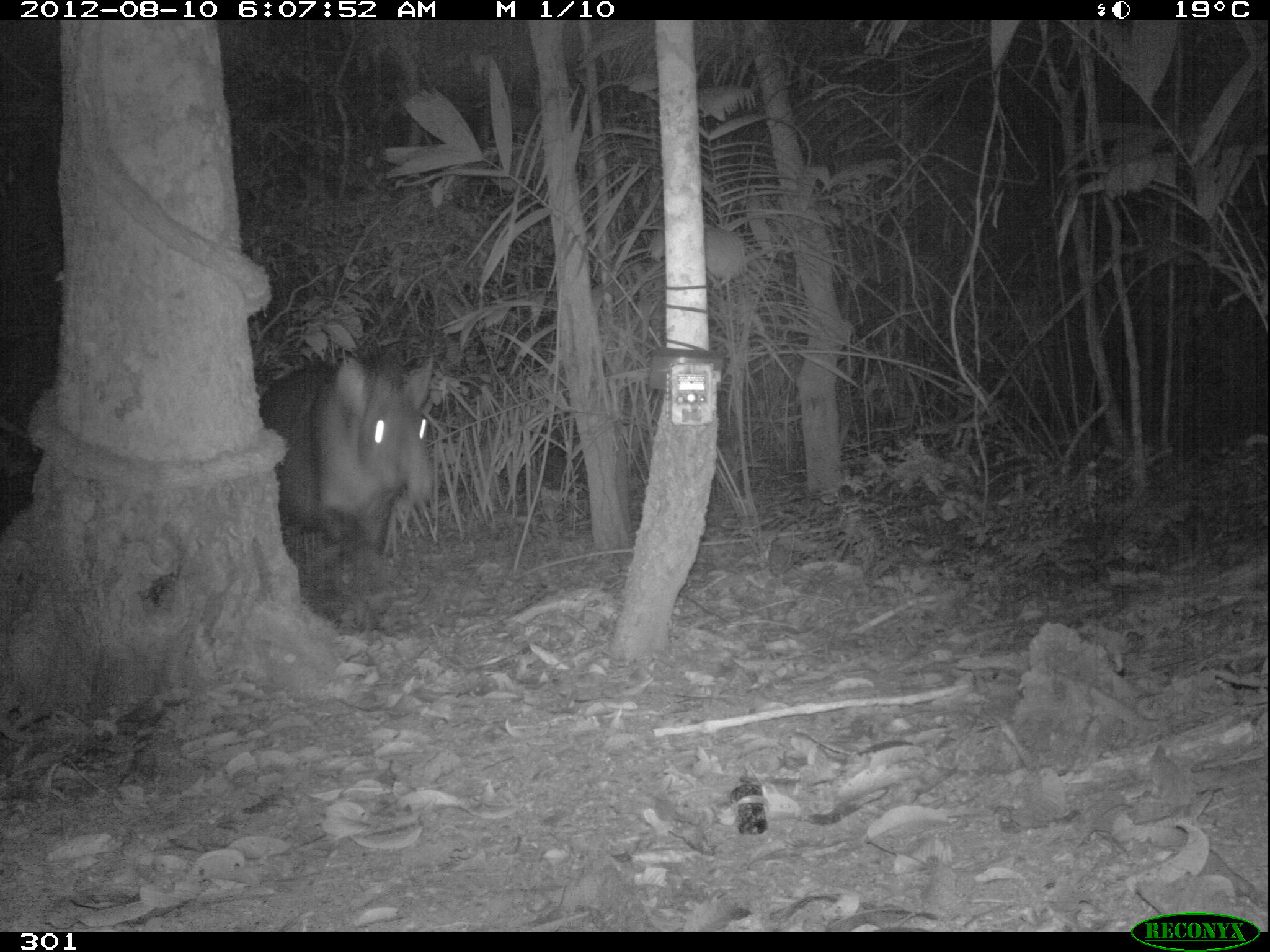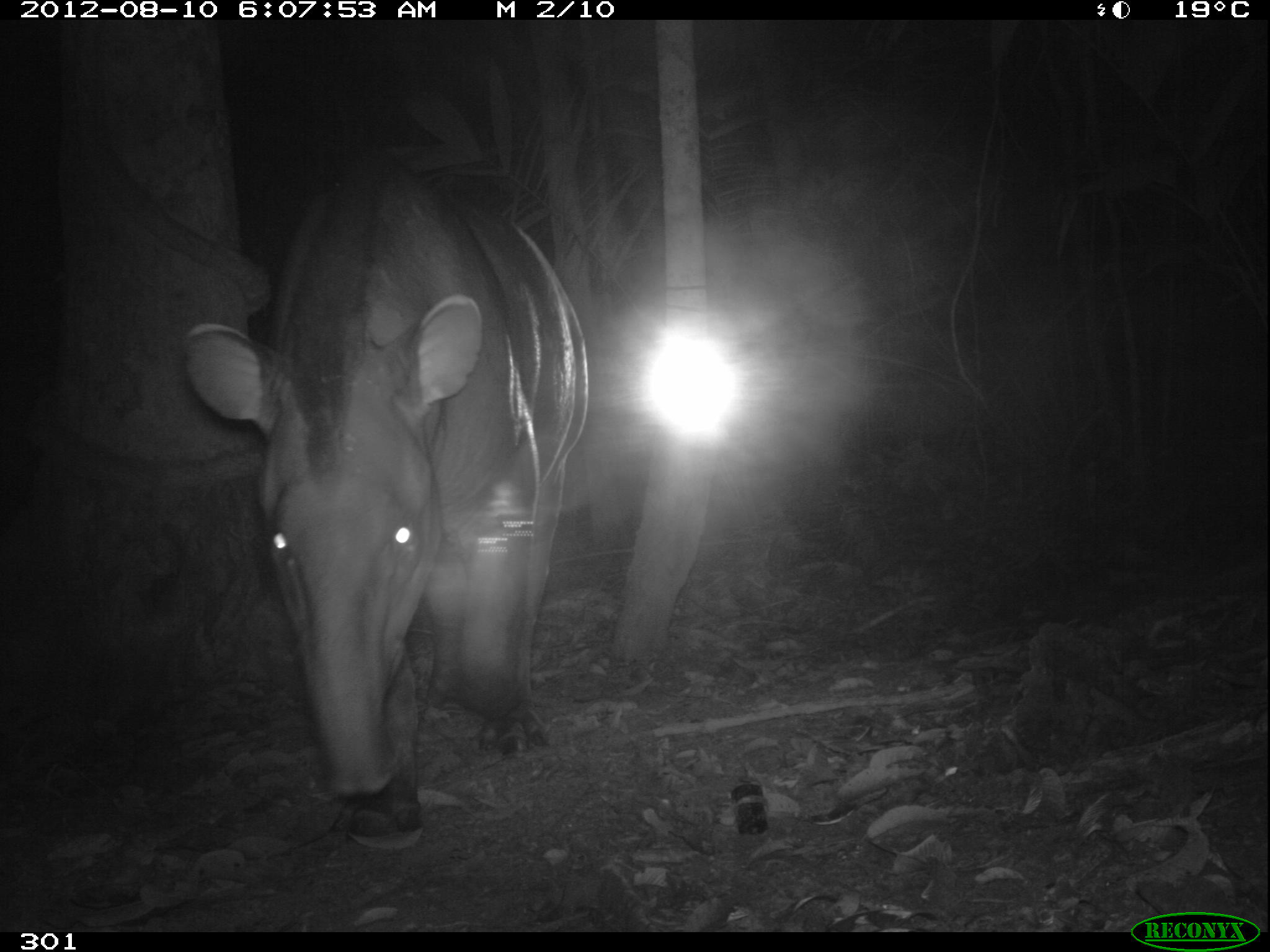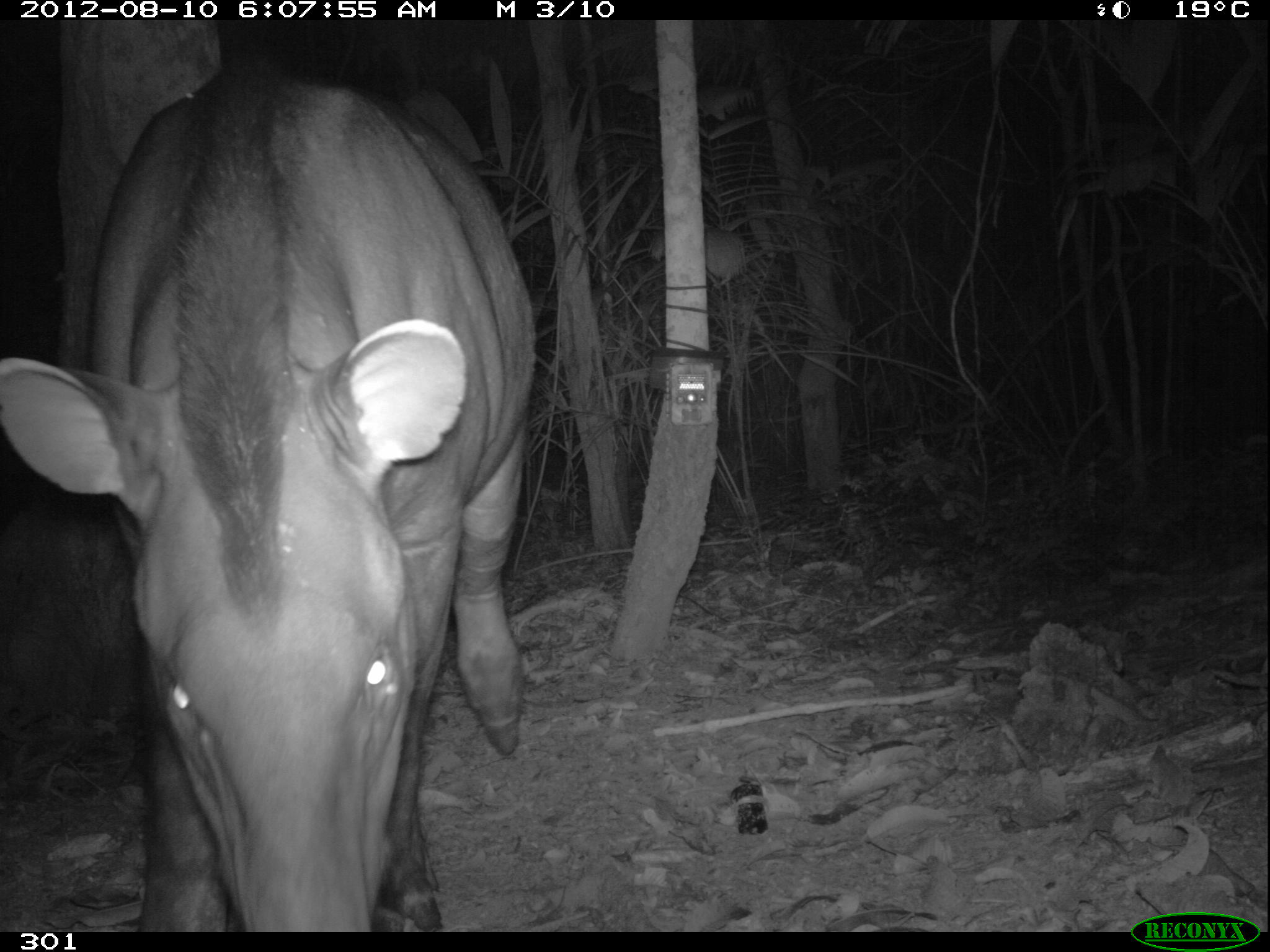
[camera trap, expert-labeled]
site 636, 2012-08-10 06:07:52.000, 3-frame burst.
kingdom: Animalia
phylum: Chordata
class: Mammalia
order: Perissodactyla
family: Tapiridae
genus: Tapirus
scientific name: Tapirus terrestris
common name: south american tapir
Tapirus terrestris (south american tapir).